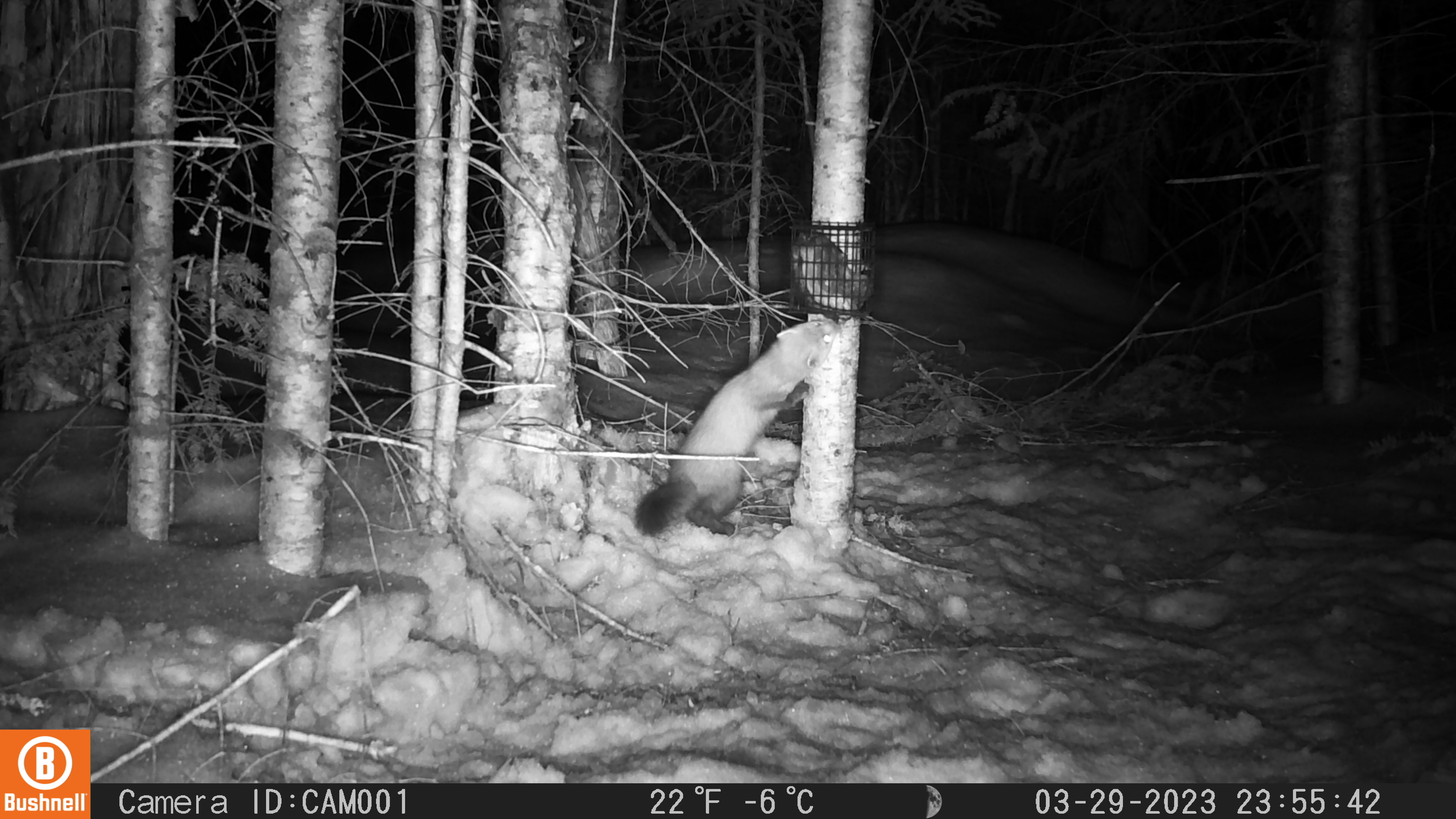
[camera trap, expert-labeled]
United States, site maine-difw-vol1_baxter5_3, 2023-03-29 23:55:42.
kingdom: Animalia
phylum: Chordata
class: Mammalia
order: Carnivora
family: Mustelidae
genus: Martes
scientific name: Martes americana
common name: american marten